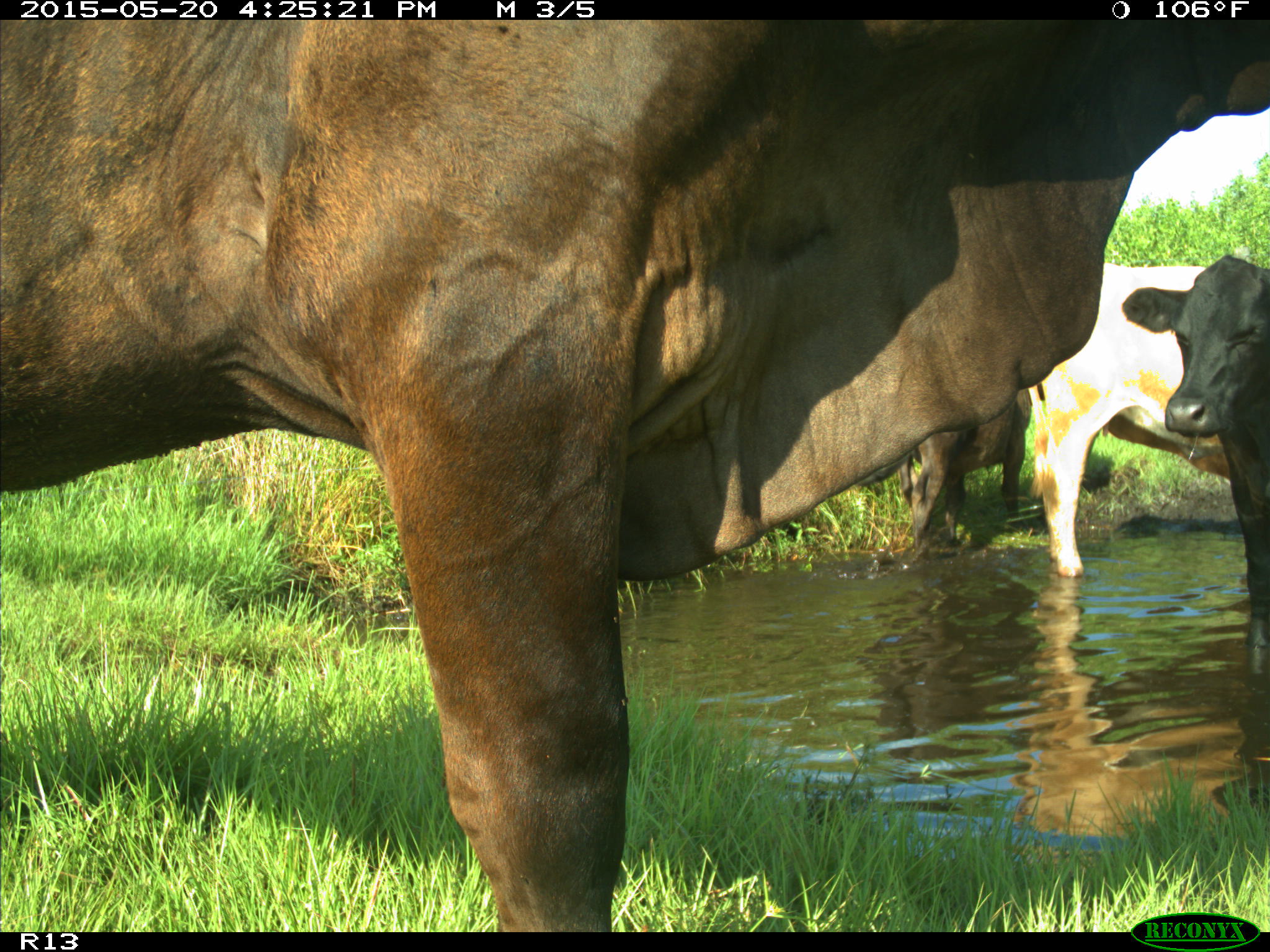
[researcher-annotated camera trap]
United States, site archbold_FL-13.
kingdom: Animalia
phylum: Chordata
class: Mammalia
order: Artiodactyla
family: Bovidae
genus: Bos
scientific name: Bos taurus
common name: domestic cow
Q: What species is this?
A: Bos taurus (domestic cow).